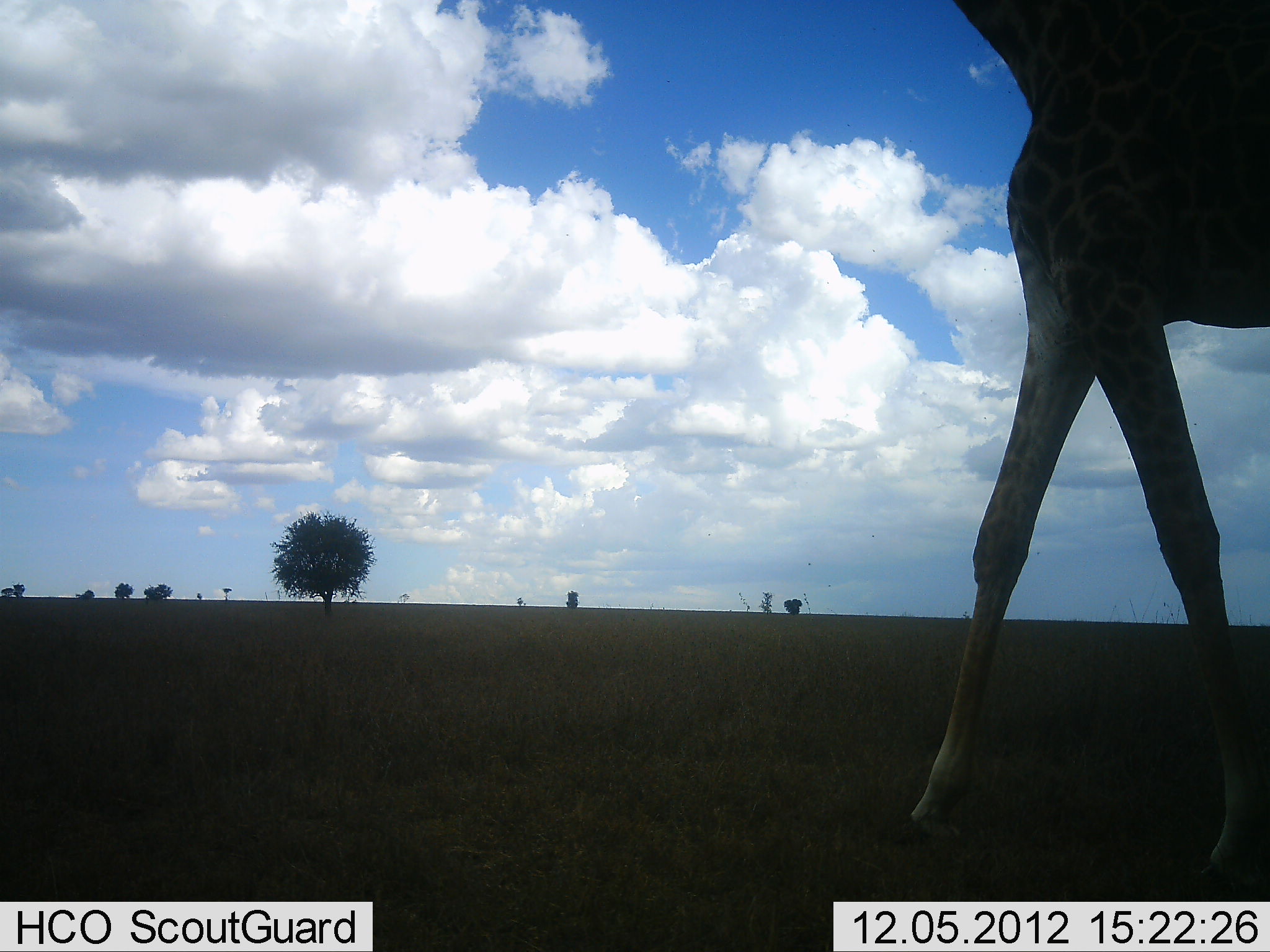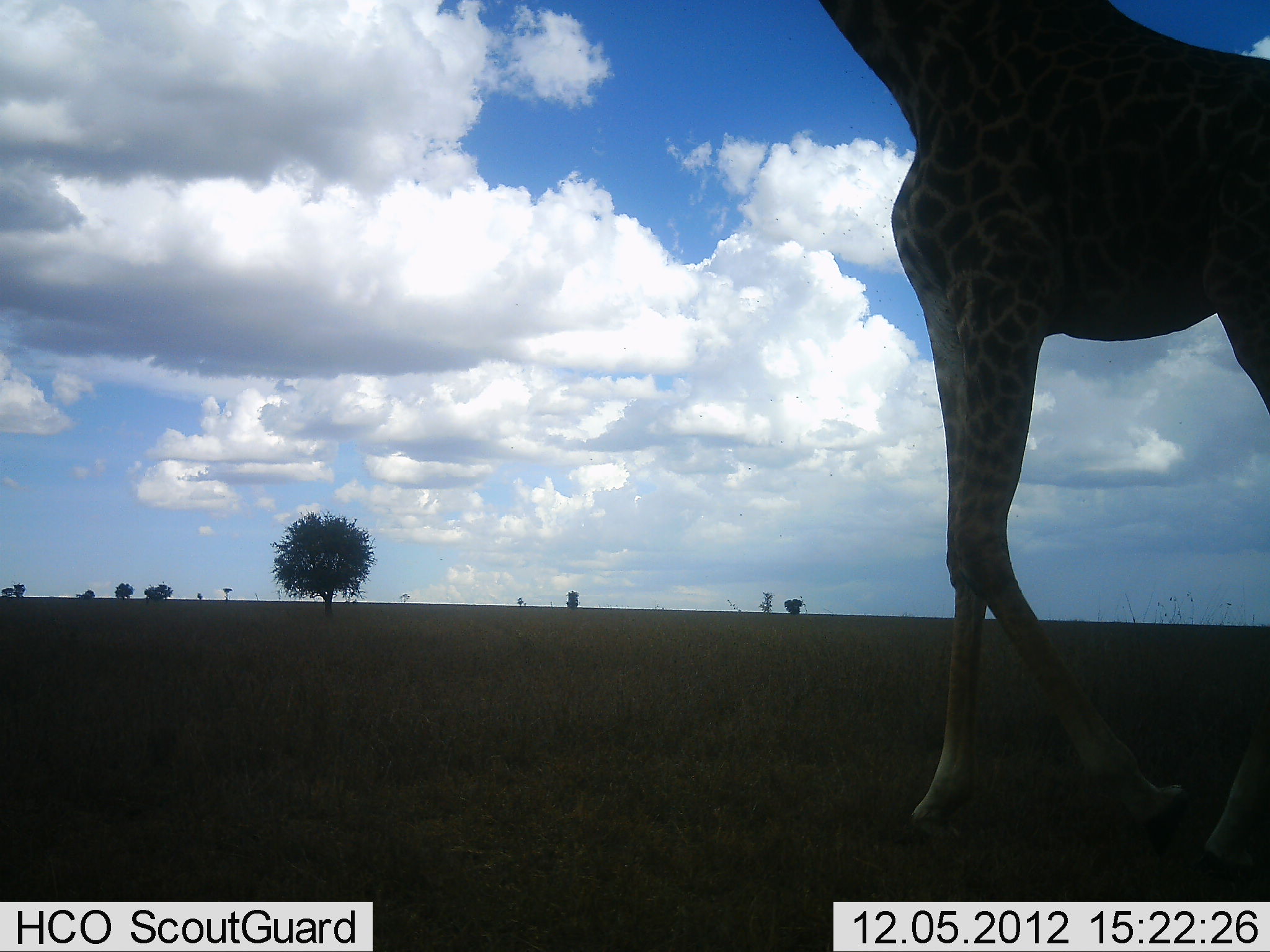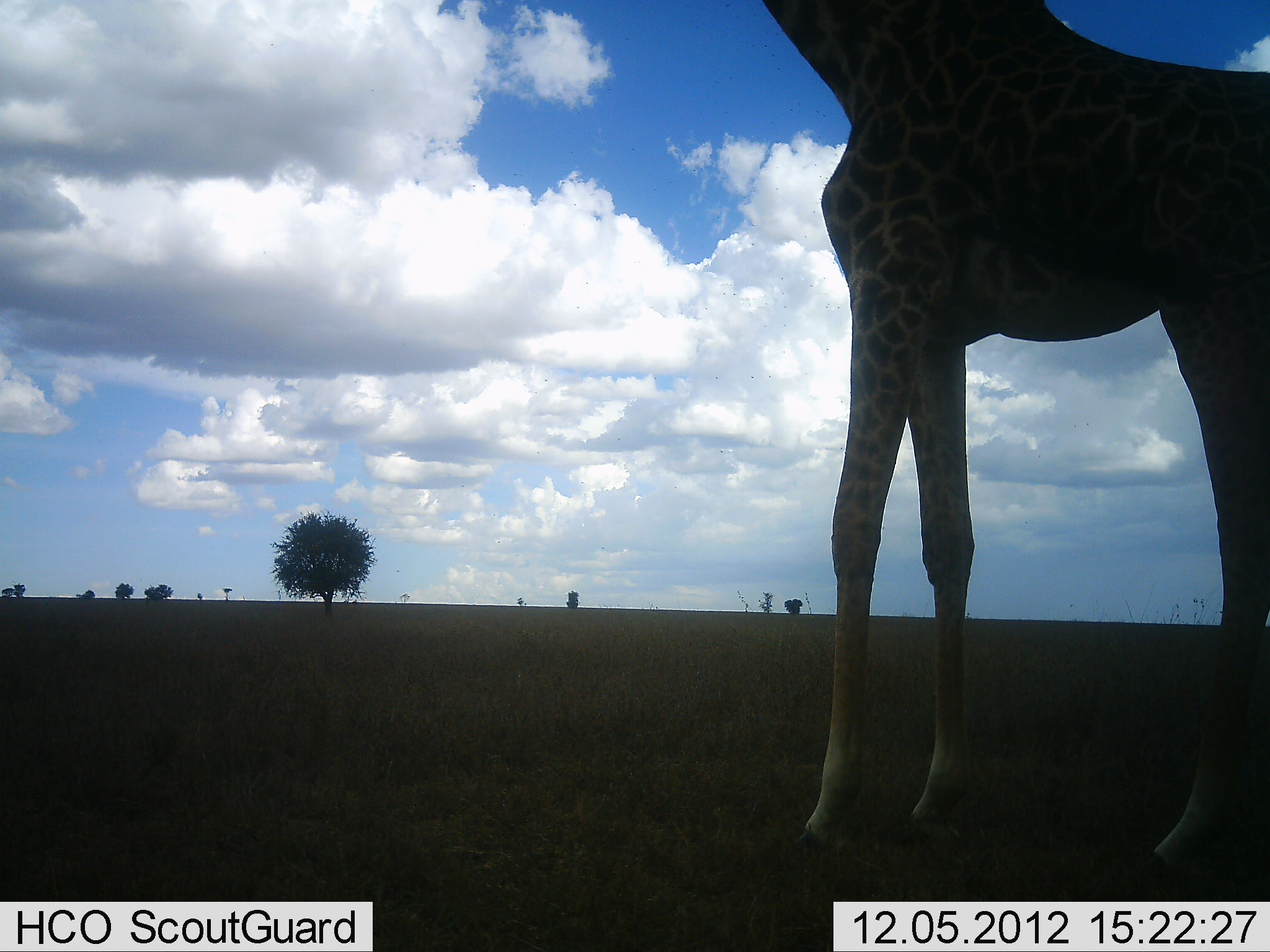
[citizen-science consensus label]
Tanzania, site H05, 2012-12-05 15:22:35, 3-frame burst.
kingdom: Animalia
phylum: Chordata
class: Mammalia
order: Artiodactyla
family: Giraffidae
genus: Giraffa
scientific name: Giraffa camelopardalis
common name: giraffe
Giraffe (Giraffa camelopardalis), count 1. Behavior (volunteer vote fractions): standing 0%, resting 0%, moving 100%, interacting 0%. Young present (vote fraction): 0%. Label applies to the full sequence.